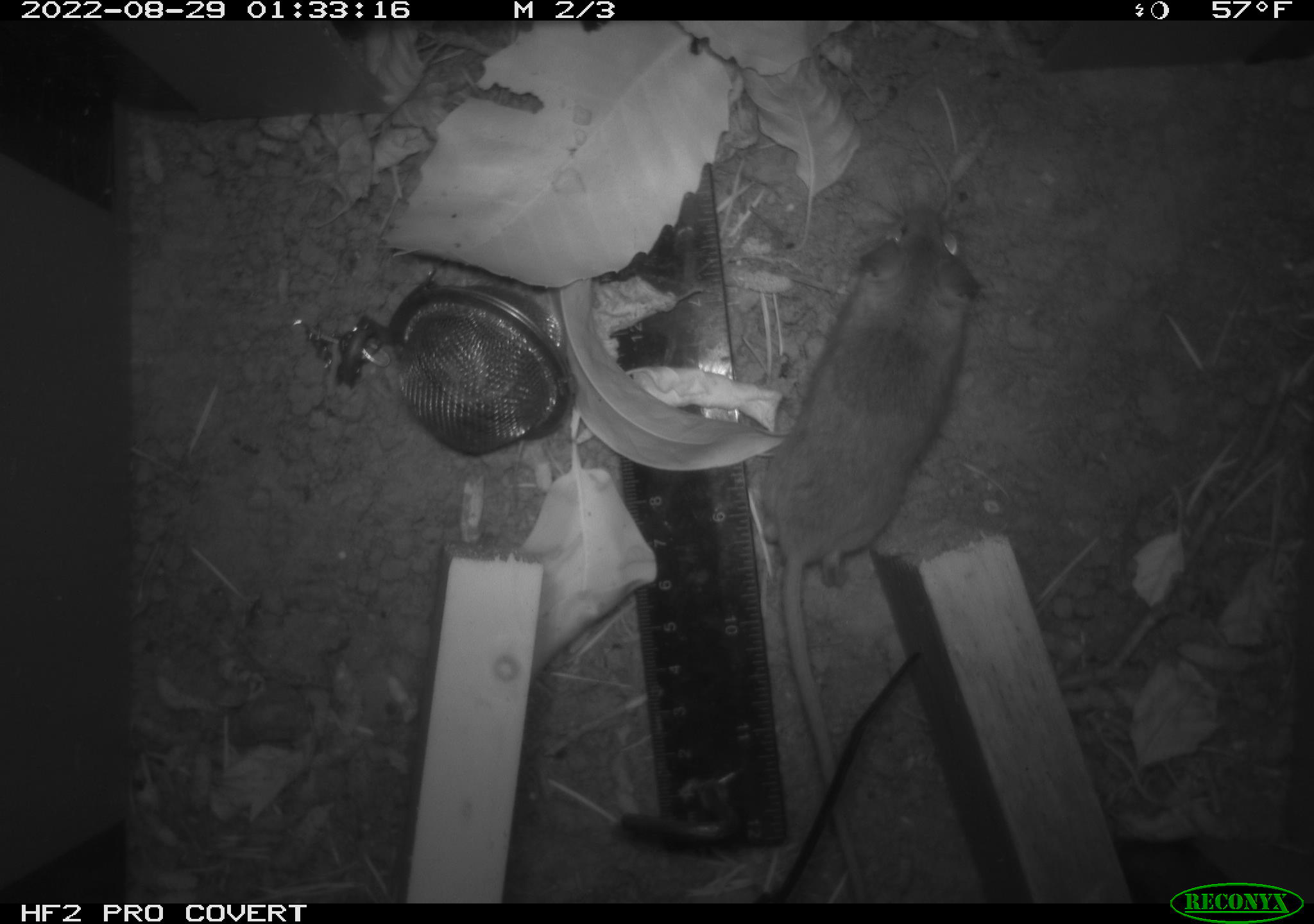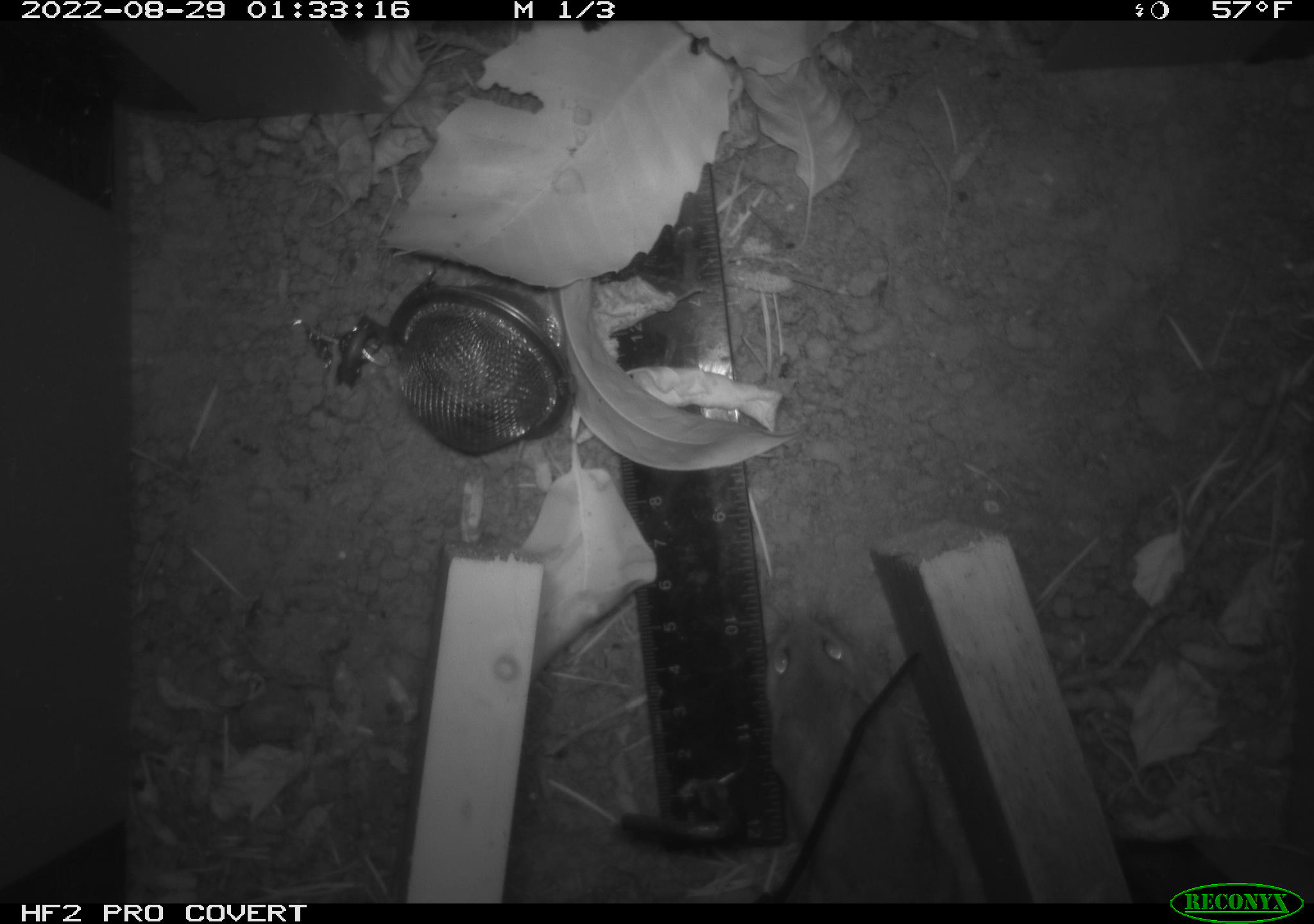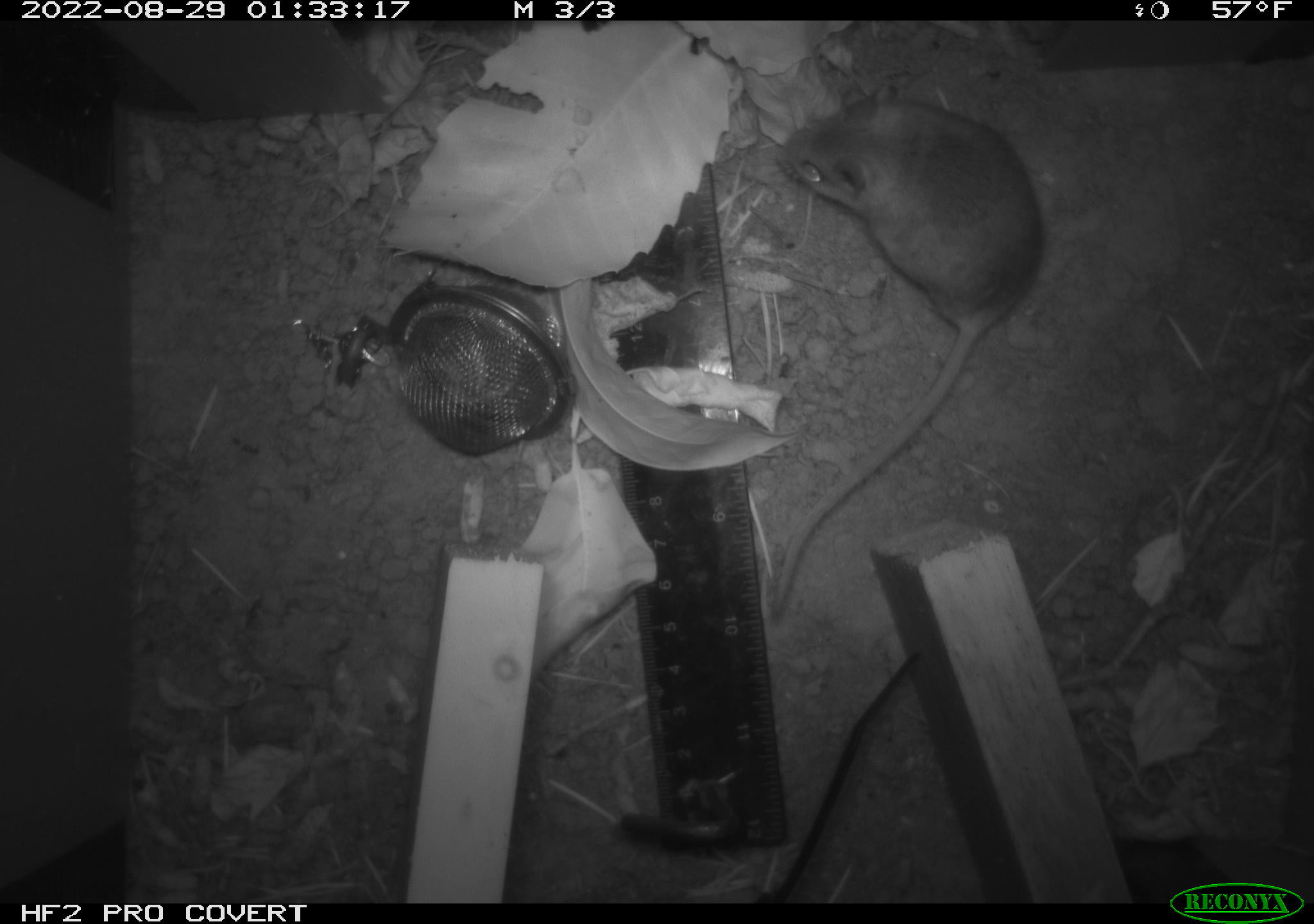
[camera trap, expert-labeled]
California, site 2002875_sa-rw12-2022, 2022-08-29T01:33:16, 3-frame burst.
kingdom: Animalia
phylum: Chordata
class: Mammalia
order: Rodentia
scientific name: Rodentia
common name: rodent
Rodent (Rodentia).